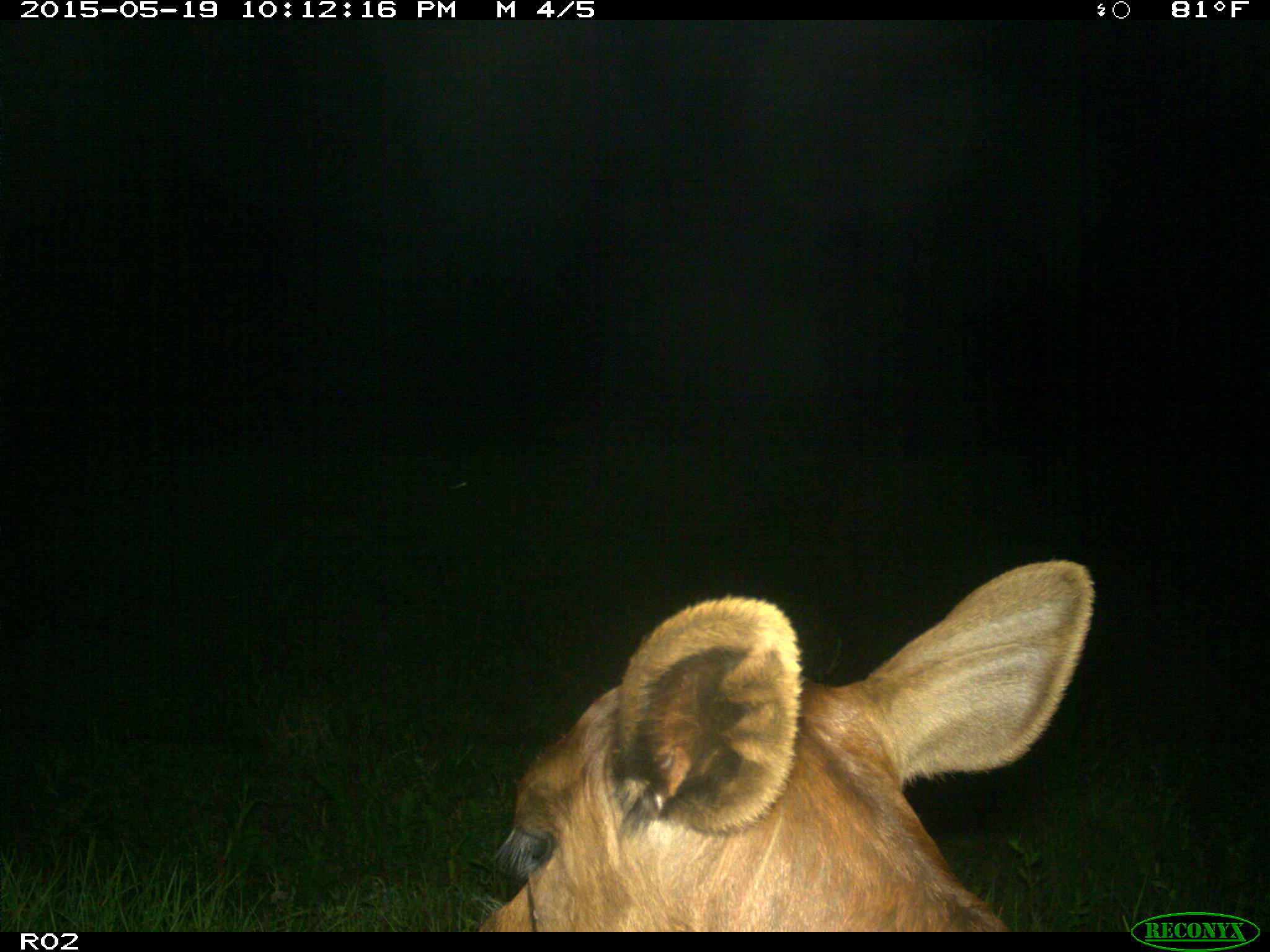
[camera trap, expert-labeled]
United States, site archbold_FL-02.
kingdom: Animalia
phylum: Chordata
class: Mammalia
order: Artiodactyla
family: Bovidae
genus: Bos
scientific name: Bos taurus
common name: domestic cow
Bos taurus (domestic cow).